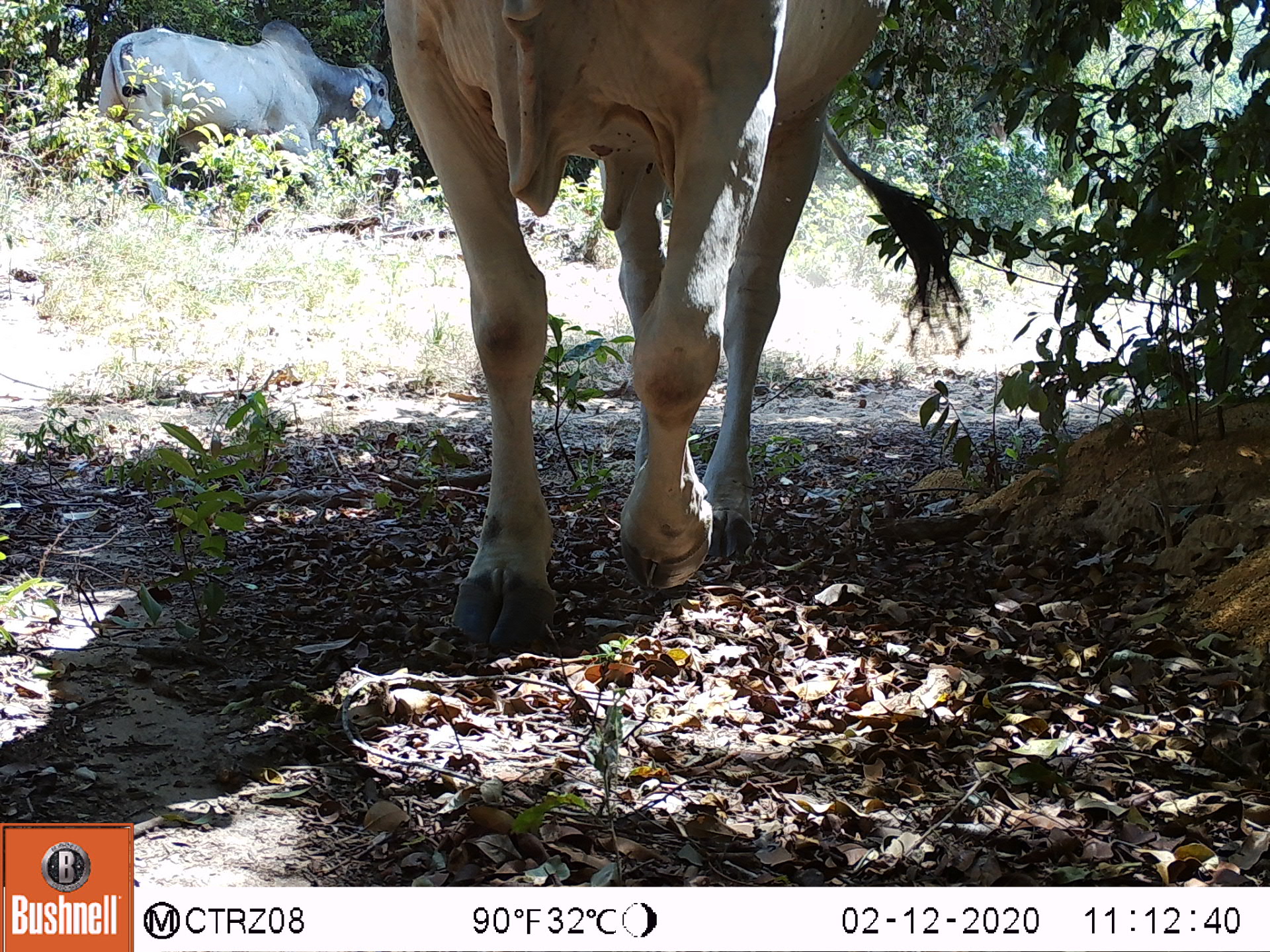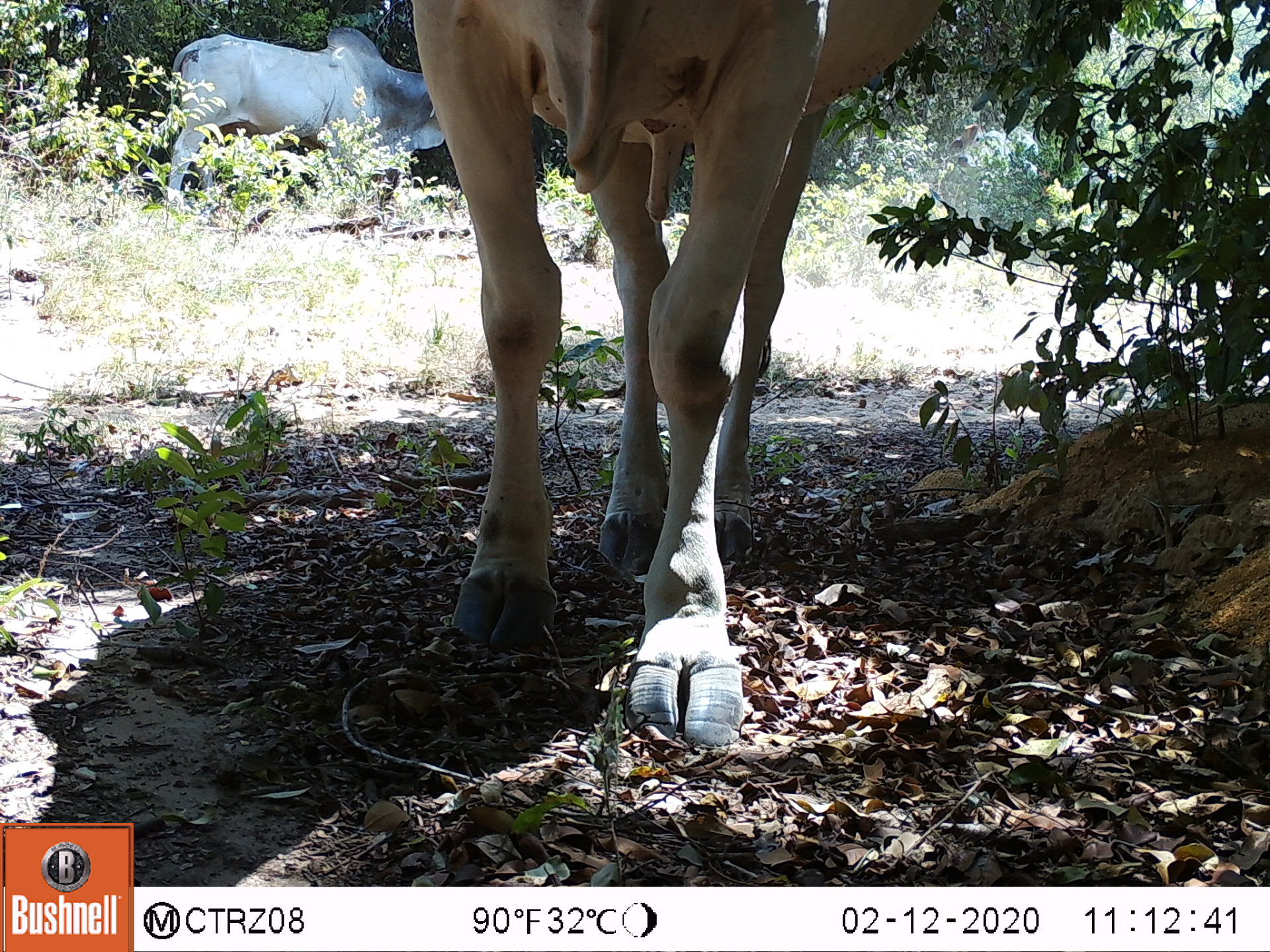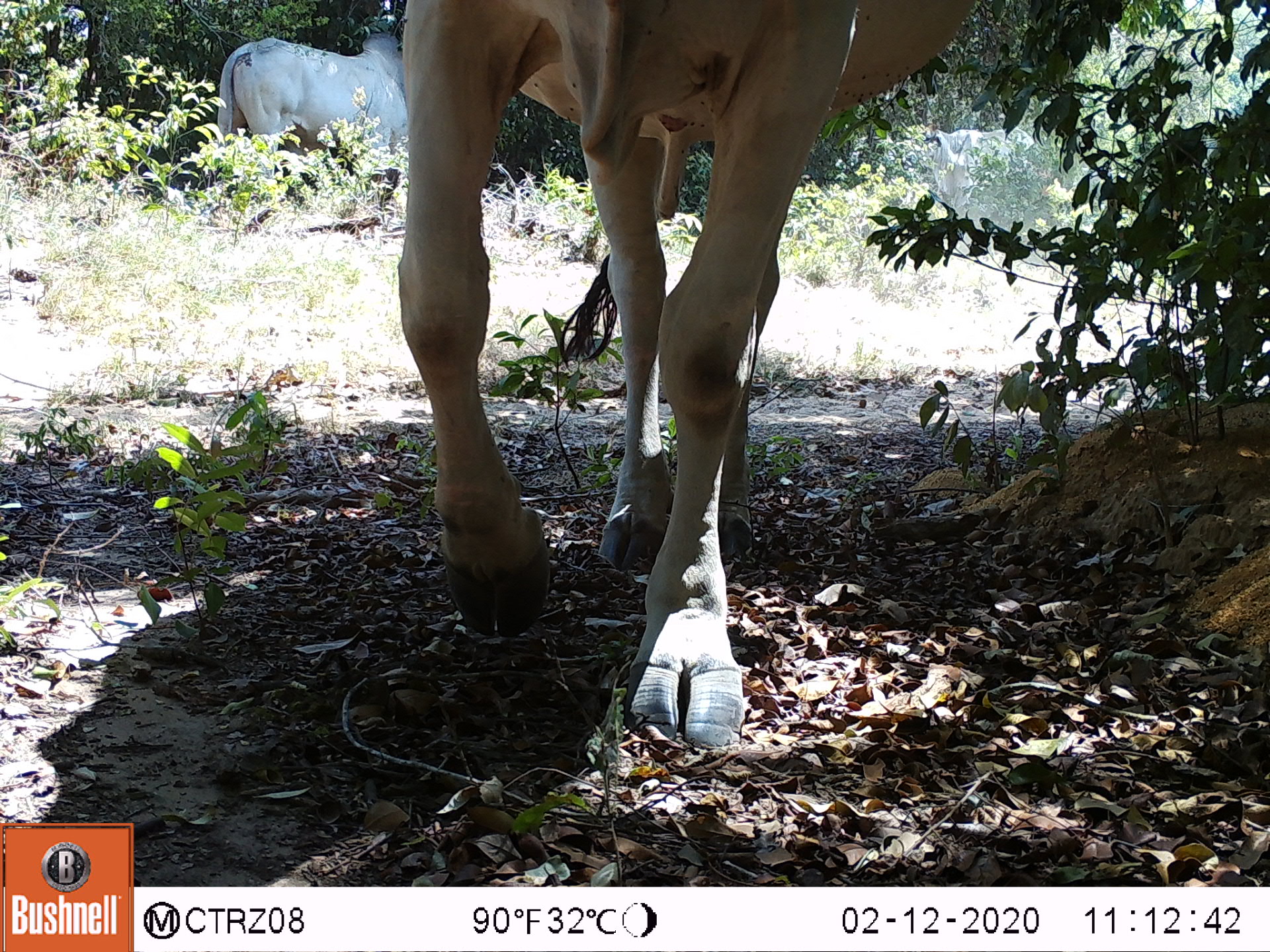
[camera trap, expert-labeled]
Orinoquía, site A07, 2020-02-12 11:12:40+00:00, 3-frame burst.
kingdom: Animalia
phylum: Chordata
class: Mammalia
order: Artiodactyla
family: Bovidae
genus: Bos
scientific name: Bos taurus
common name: cow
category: cattle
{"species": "cattle (cow) (Bos taurus)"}